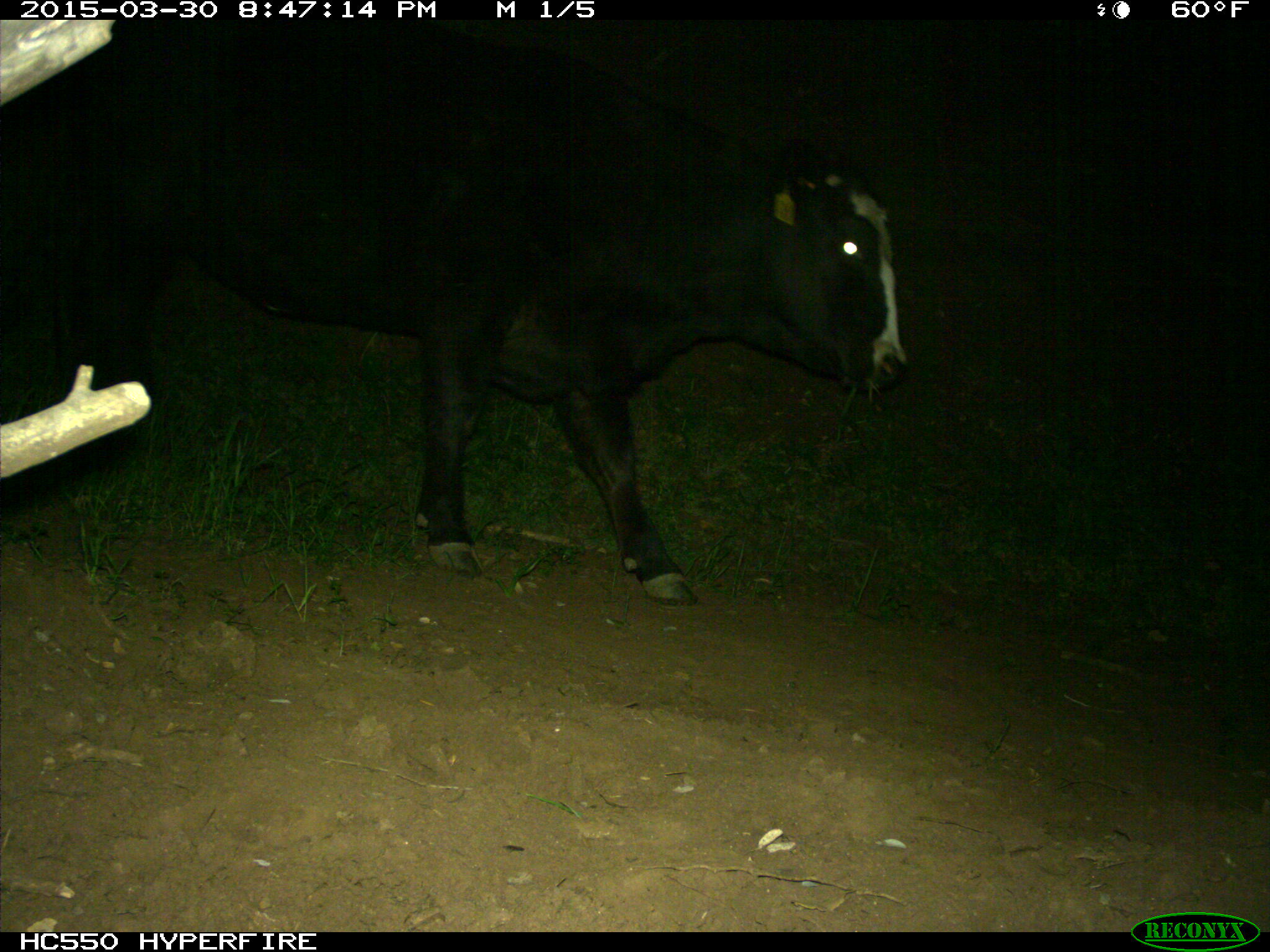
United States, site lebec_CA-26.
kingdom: Animalia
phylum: Chordata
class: Mammalia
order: Artiodactyla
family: Bovidae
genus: Bos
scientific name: Bos taurus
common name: domestic cow